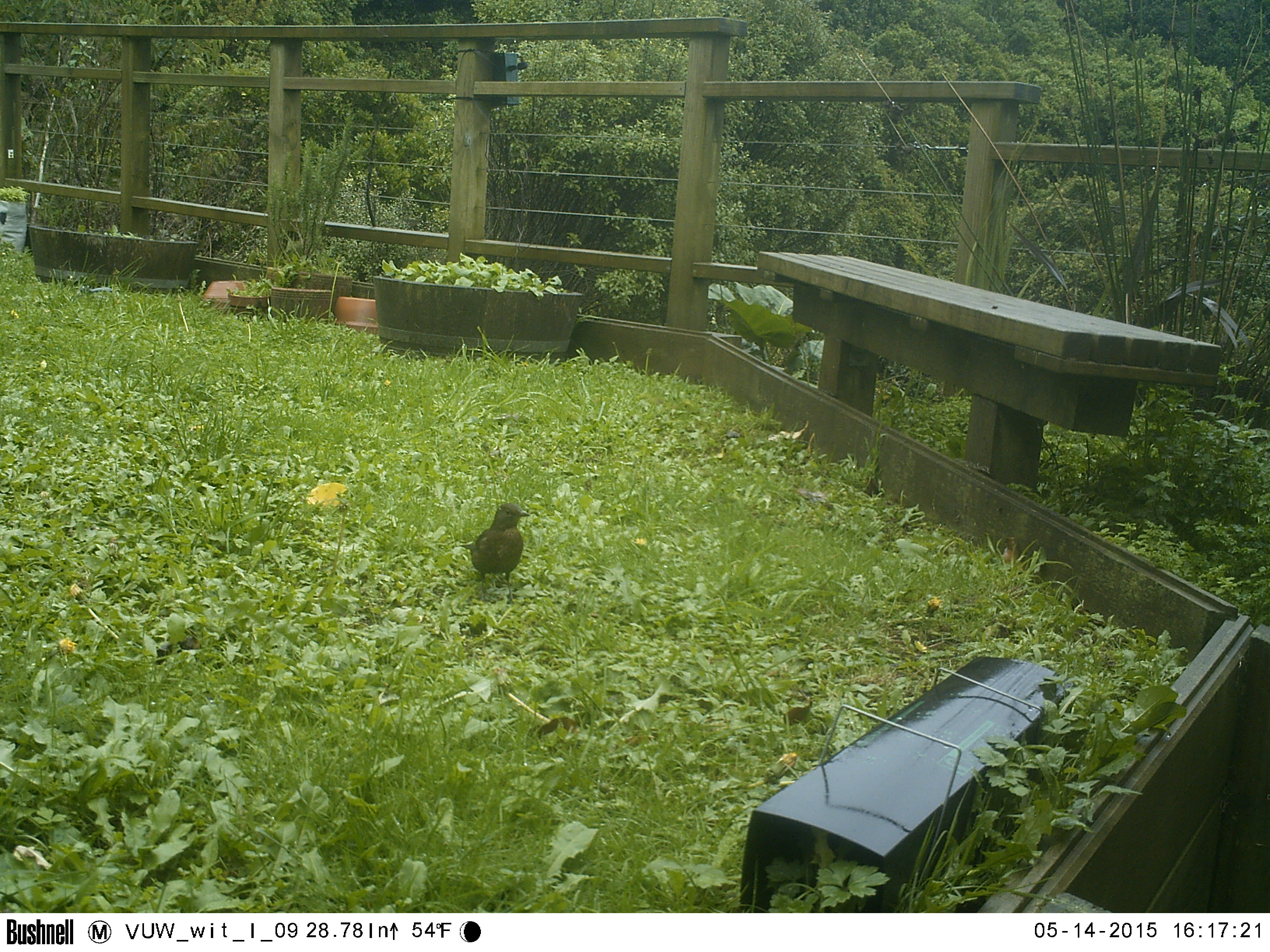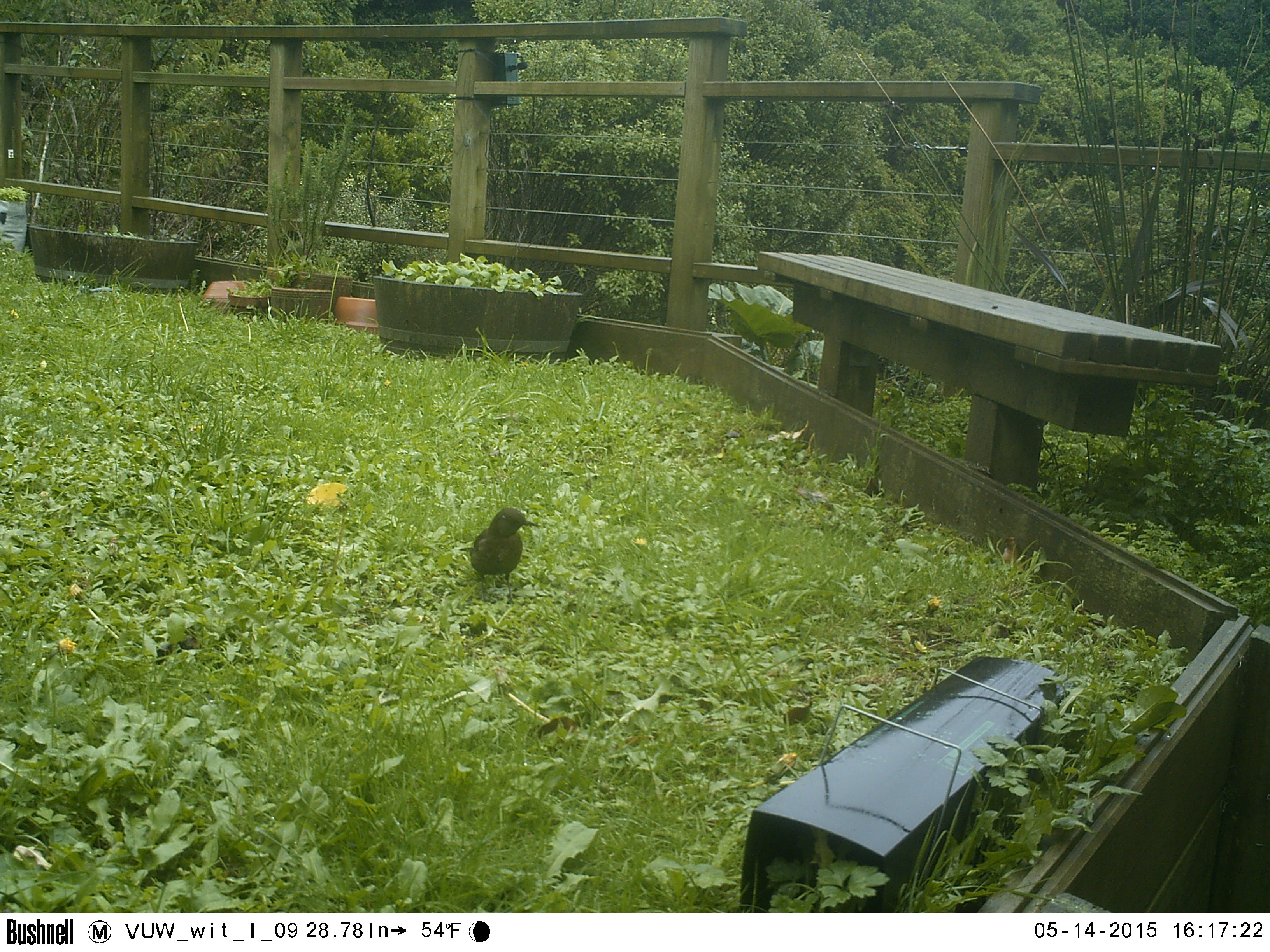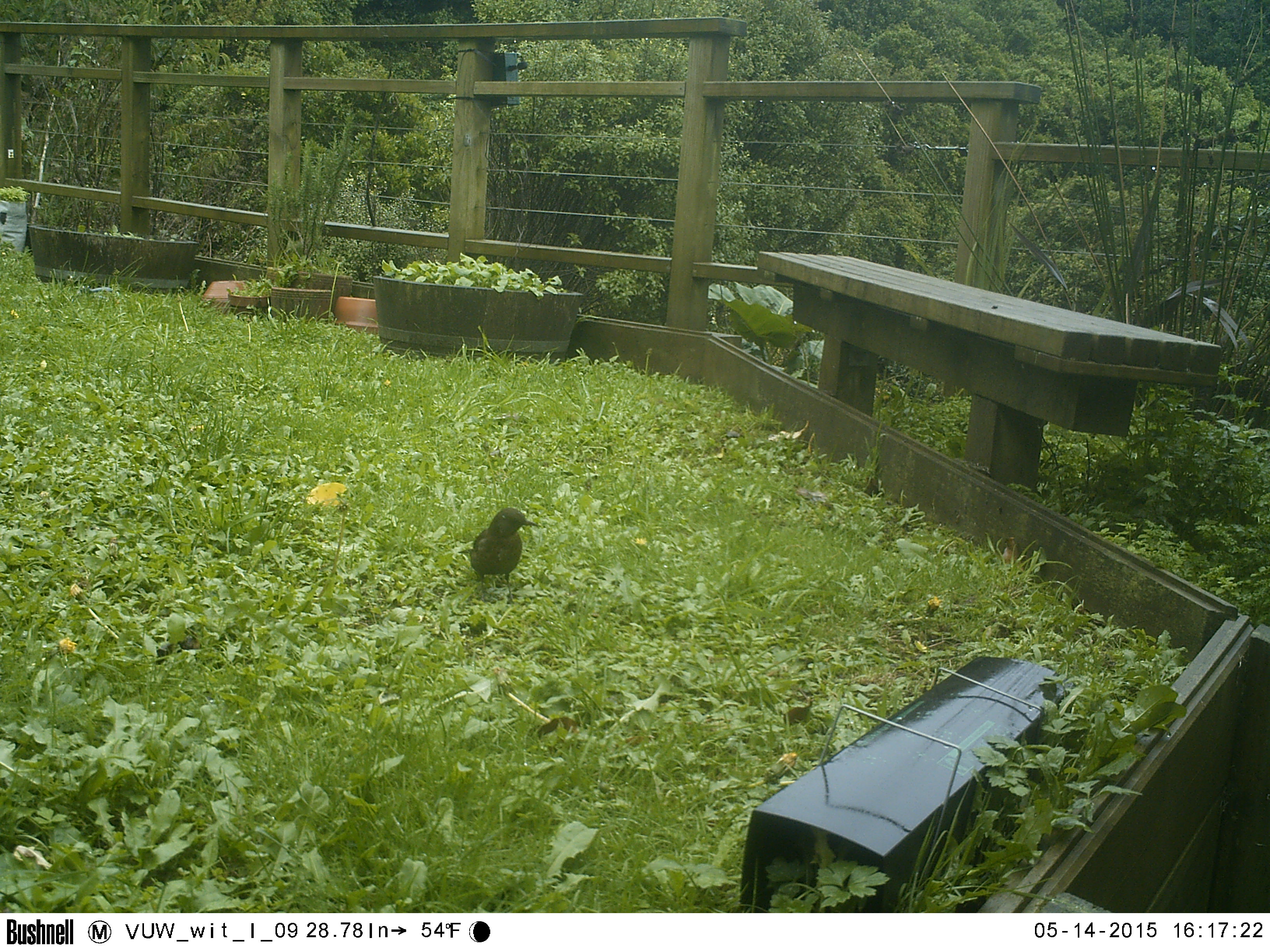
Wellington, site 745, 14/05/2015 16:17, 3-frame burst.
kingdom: Animalia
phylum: Chordata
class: Aves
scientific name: Aves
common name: bird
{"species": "bird (Aves)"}